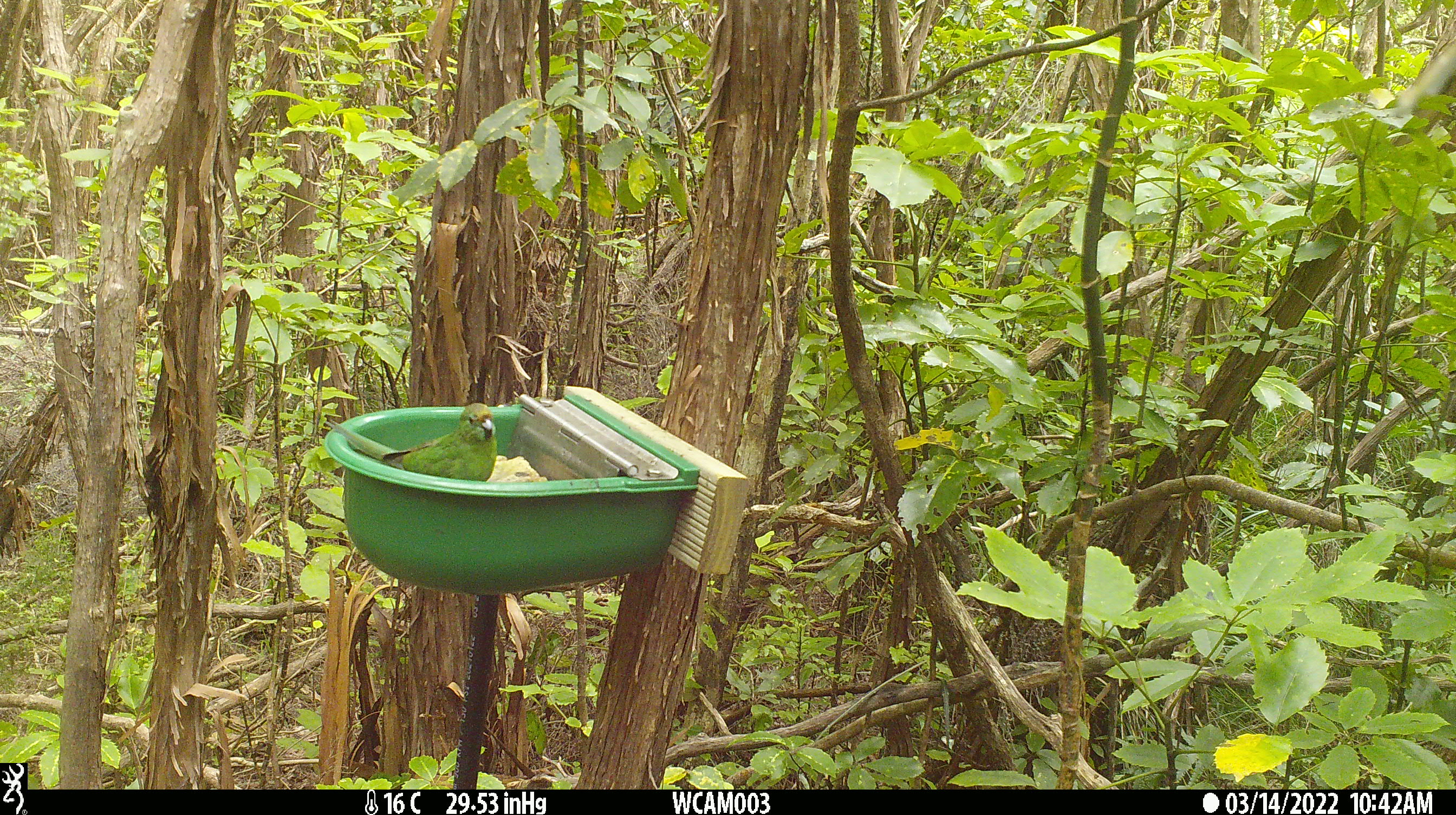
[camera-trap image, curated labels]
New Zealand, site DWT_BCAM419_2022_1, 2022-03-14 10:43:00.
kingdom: Animalia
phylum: Chordata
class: Aves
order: Psittaciformes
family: Psittaculidae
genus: Cyanoramphus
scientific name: Cyanoramphus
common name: parakeet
Parakeet (Cyanoramphus).